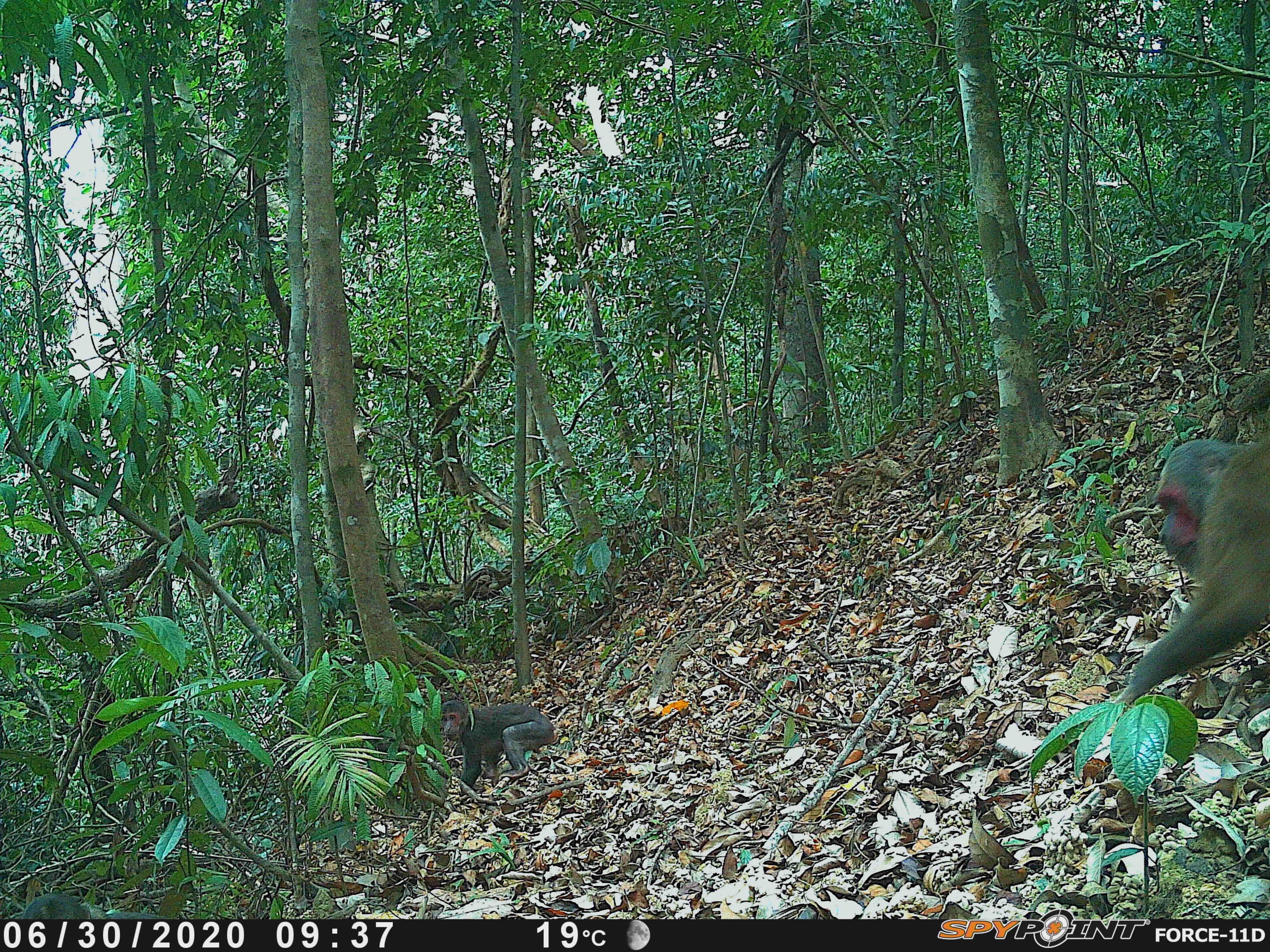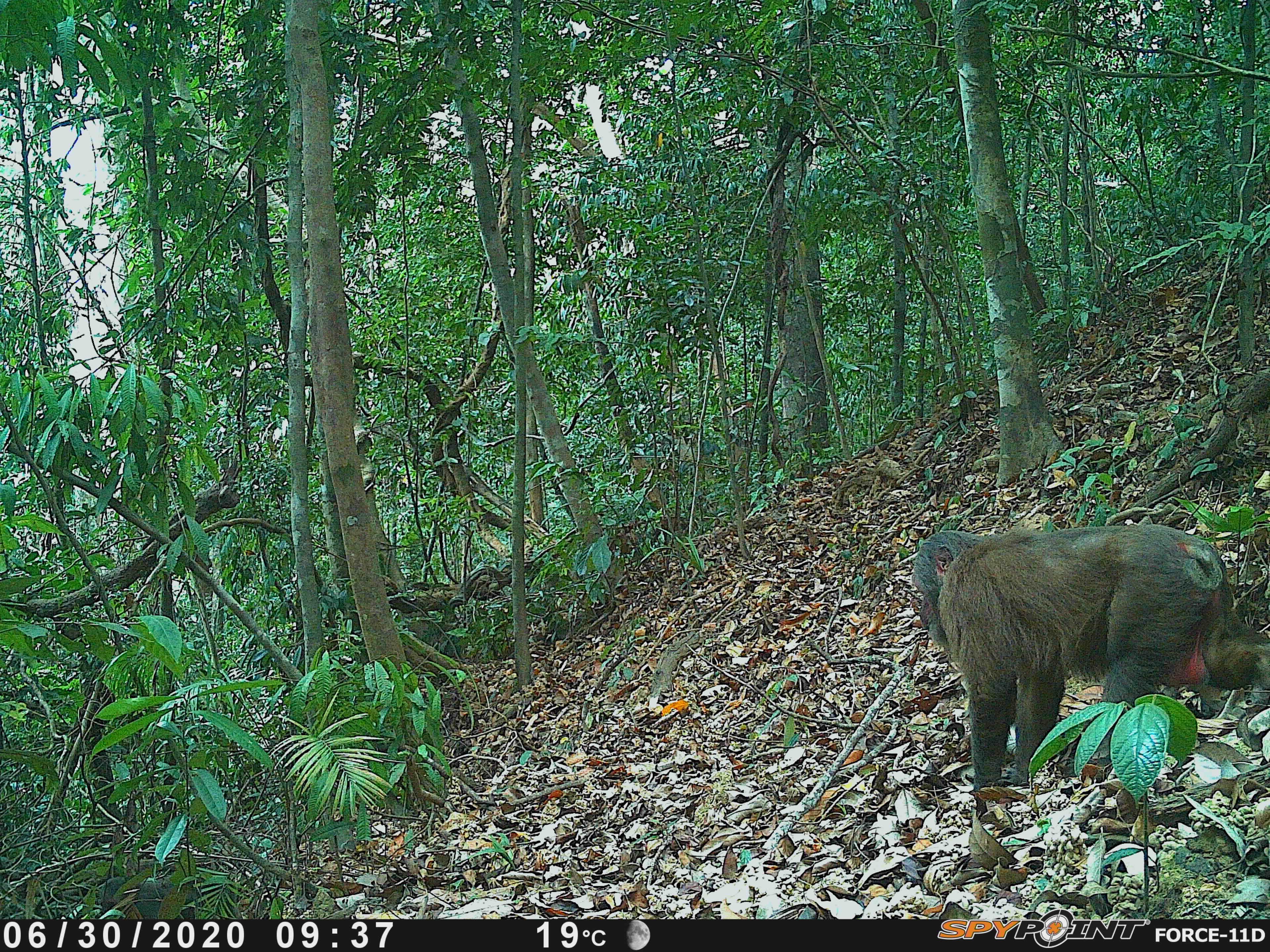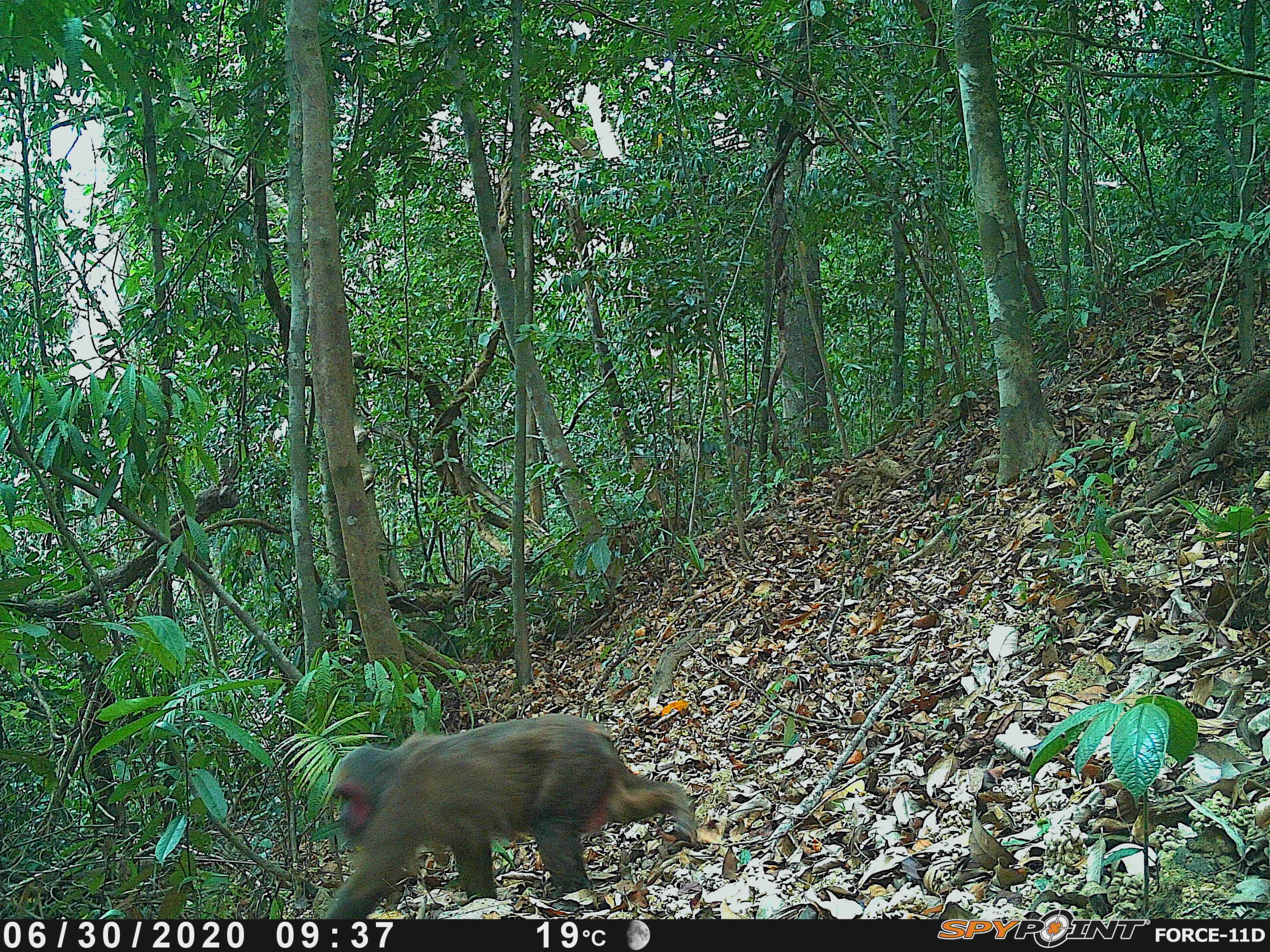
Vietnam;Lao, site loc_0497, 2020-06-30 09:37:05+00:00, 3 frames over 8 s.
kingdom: Animalia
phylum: Chordata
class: Mammalia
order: Primates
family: Cercopithecidae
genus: Macaca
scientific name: Macaca arctoides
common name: stump-tailed macaque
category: stump tailed macaque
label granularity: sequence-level